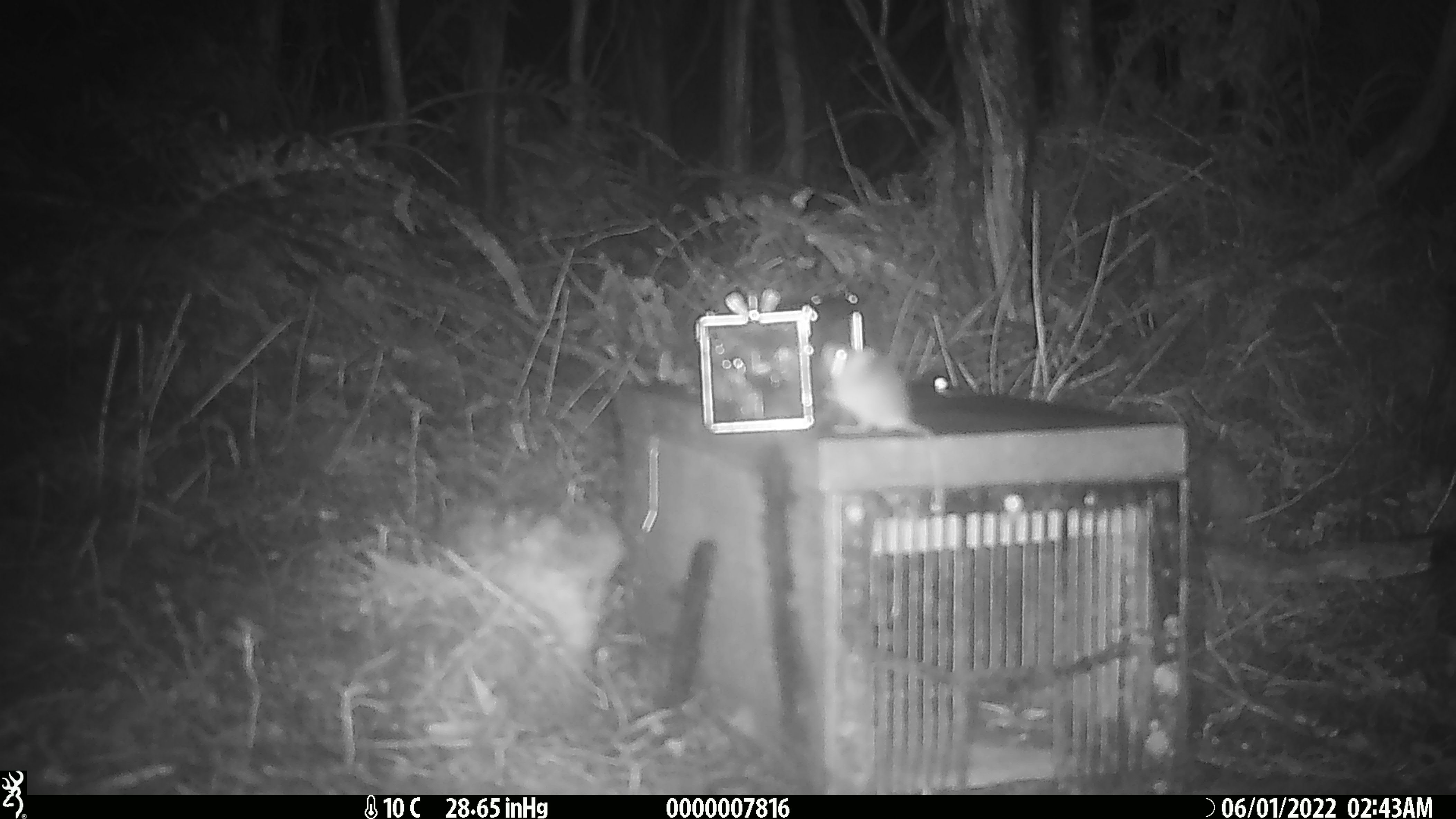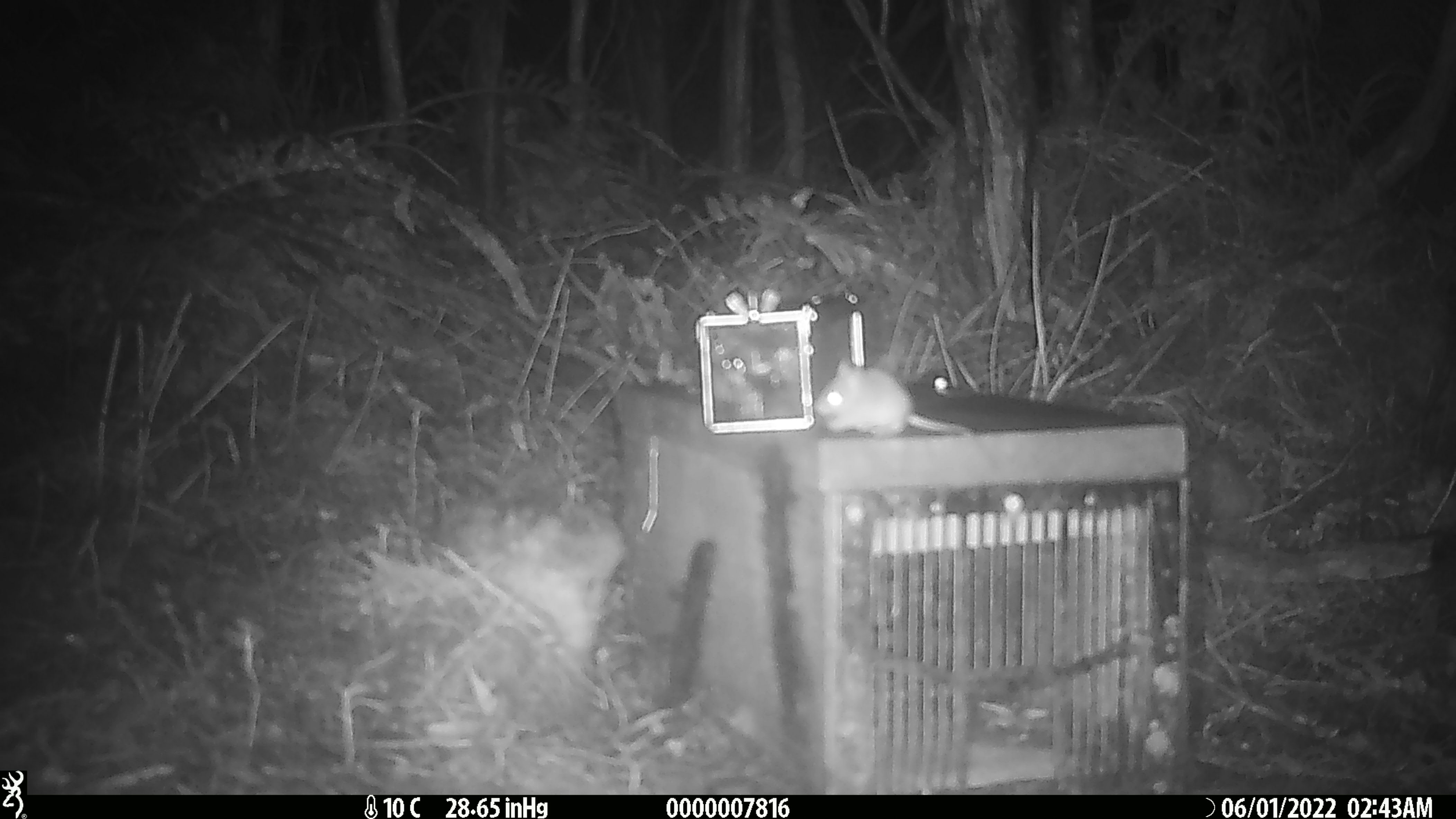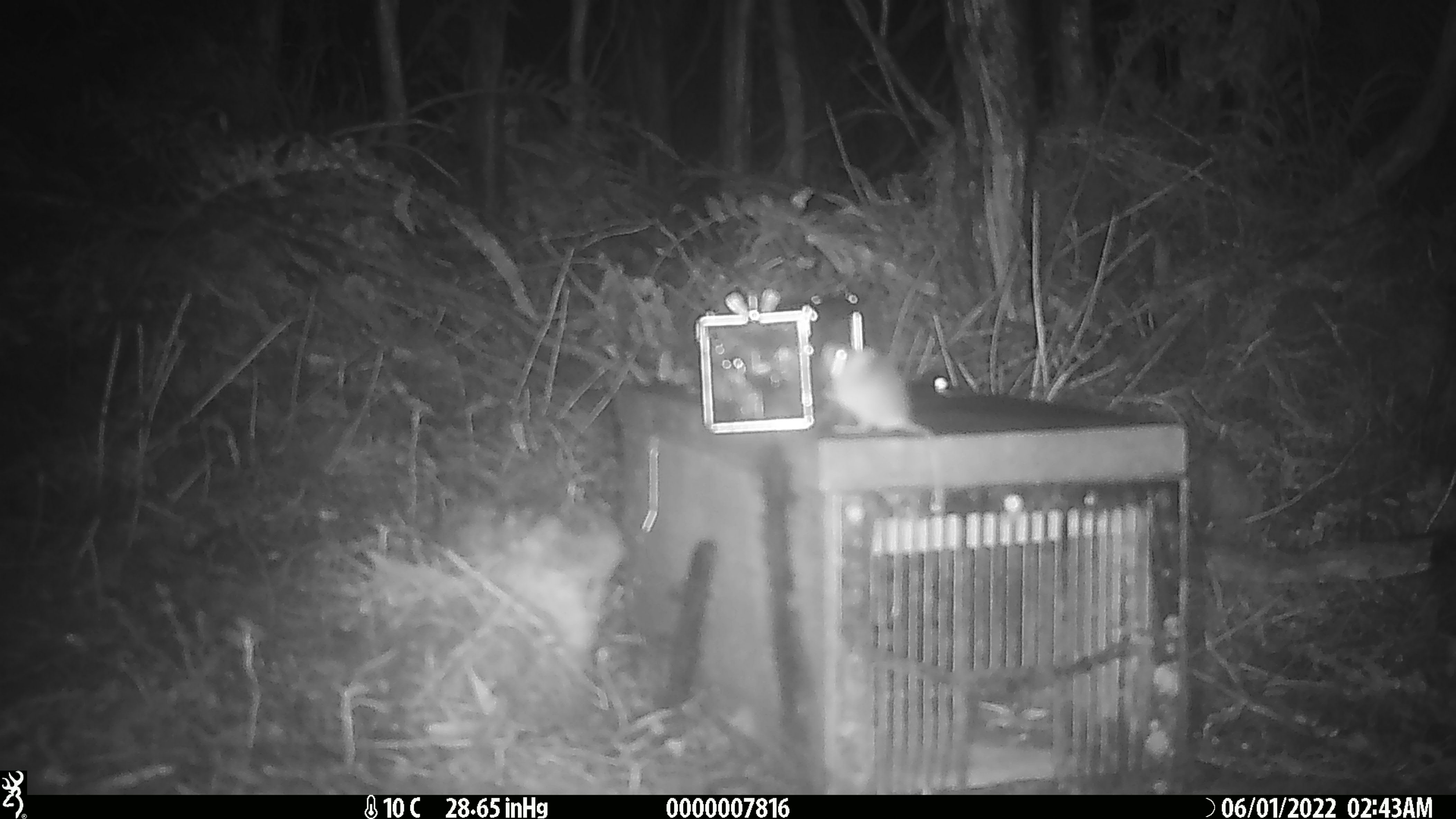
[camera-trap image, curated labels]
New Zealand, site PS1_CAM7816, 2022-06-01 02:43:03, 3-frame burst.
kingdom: Animalia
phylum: Chordata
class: Mammalia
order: Rodentia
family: Muridae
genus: Mus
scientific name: Mus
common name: mouse